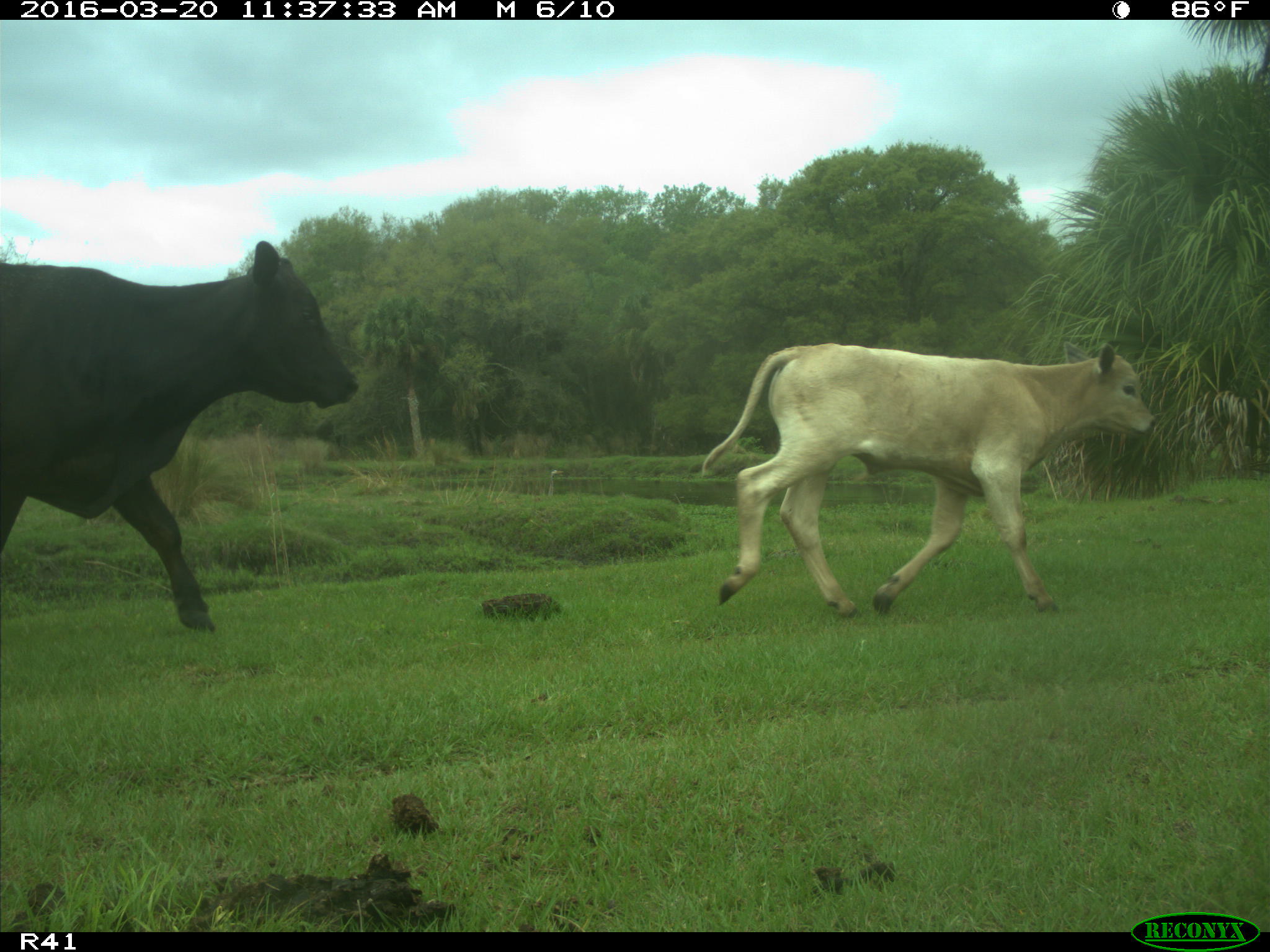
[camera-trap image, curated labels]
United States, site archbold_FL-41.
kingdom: Animalia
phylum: Chordata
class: Mammalia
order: Artiodactyla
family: Bovidae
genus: Bos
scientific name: Bos taurus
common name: domestic cow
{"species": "Bos taurus (domestic cow)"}